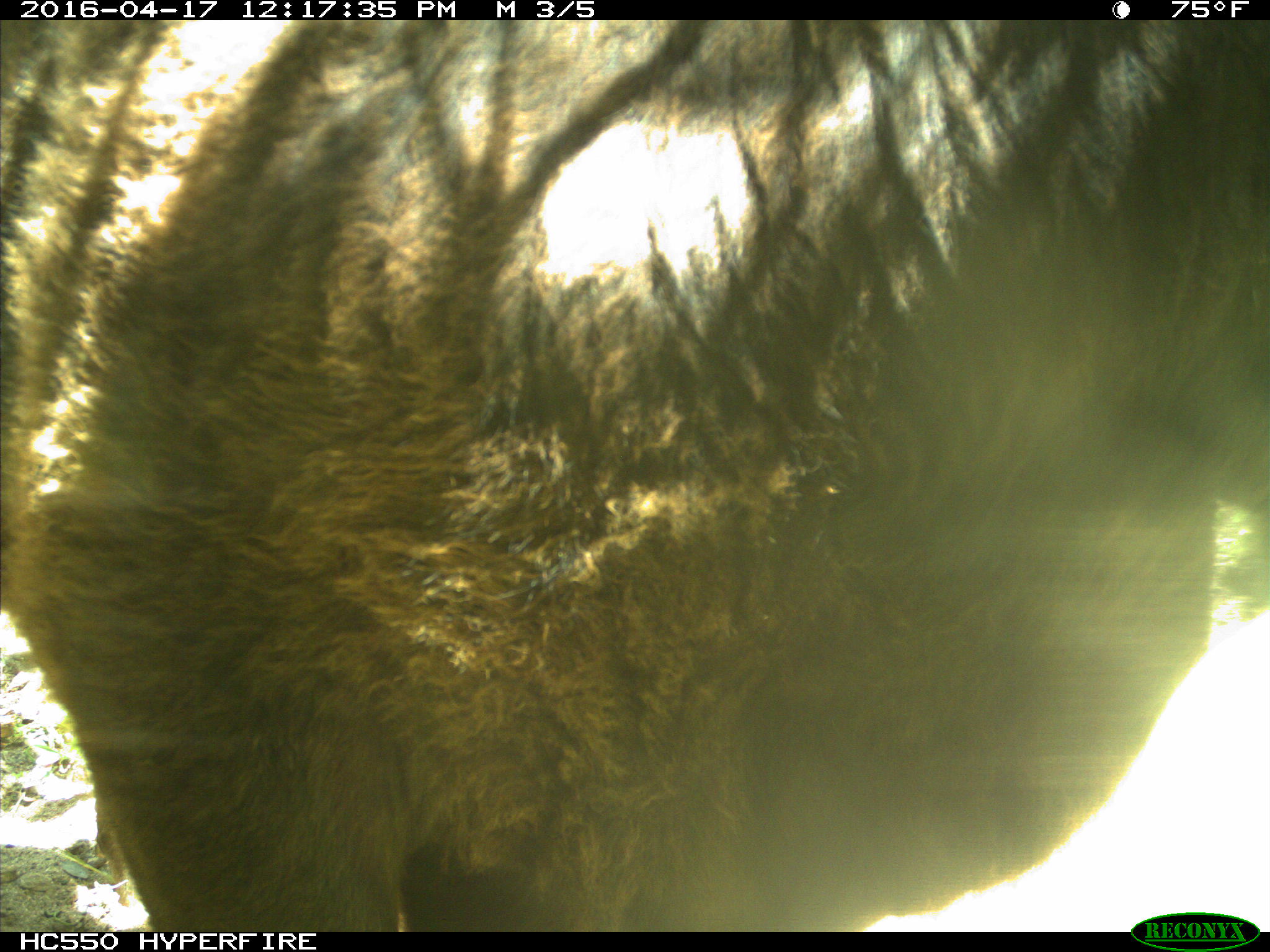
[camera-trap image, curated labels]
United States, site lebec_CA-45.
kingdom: Animalia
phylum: Chordata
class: Mammalia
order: Artiodactyla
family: Bovidae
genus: Bos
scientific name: Bos taurus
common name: domestic cow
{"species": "Bos taurus (domestic cow)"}